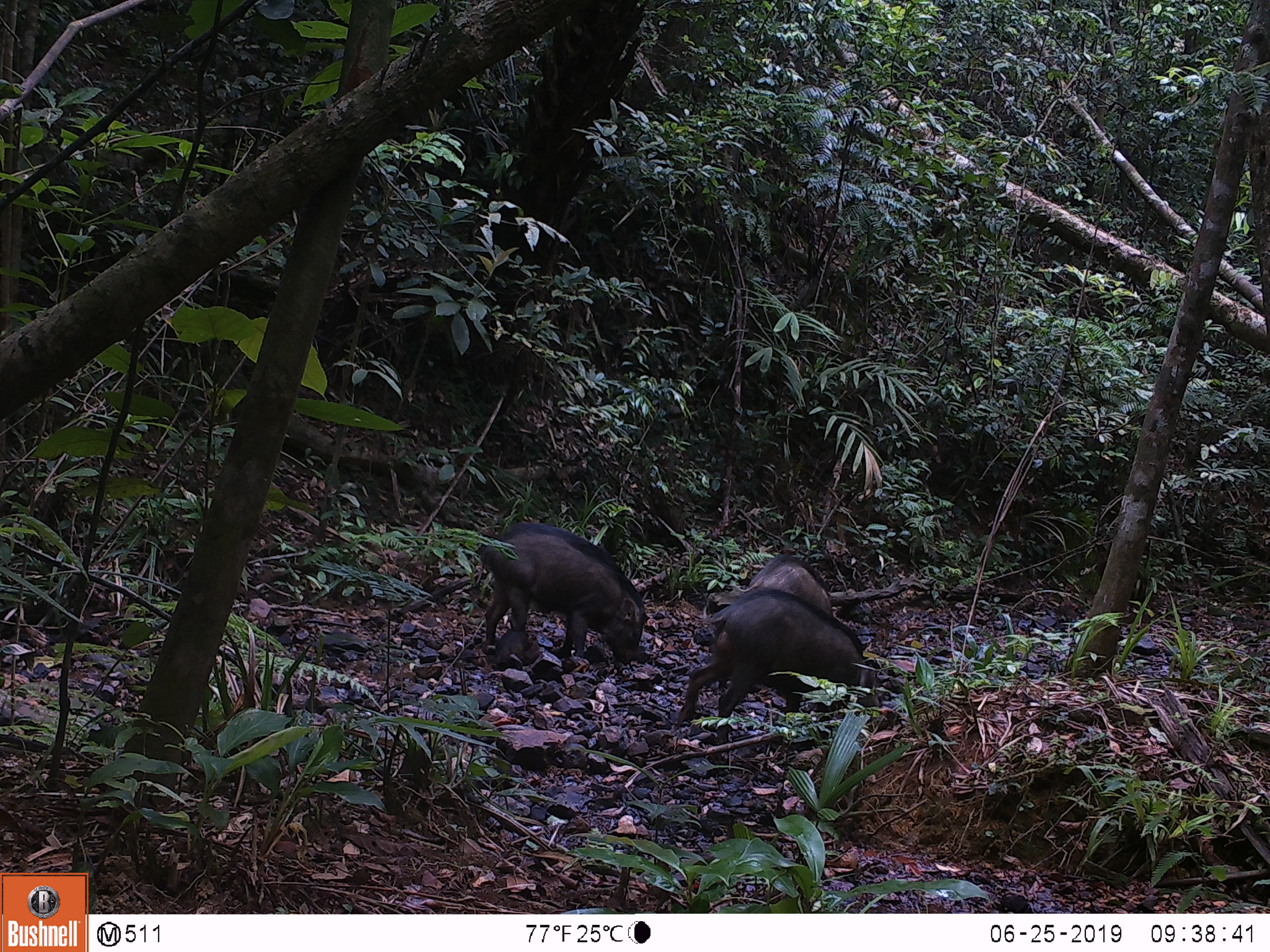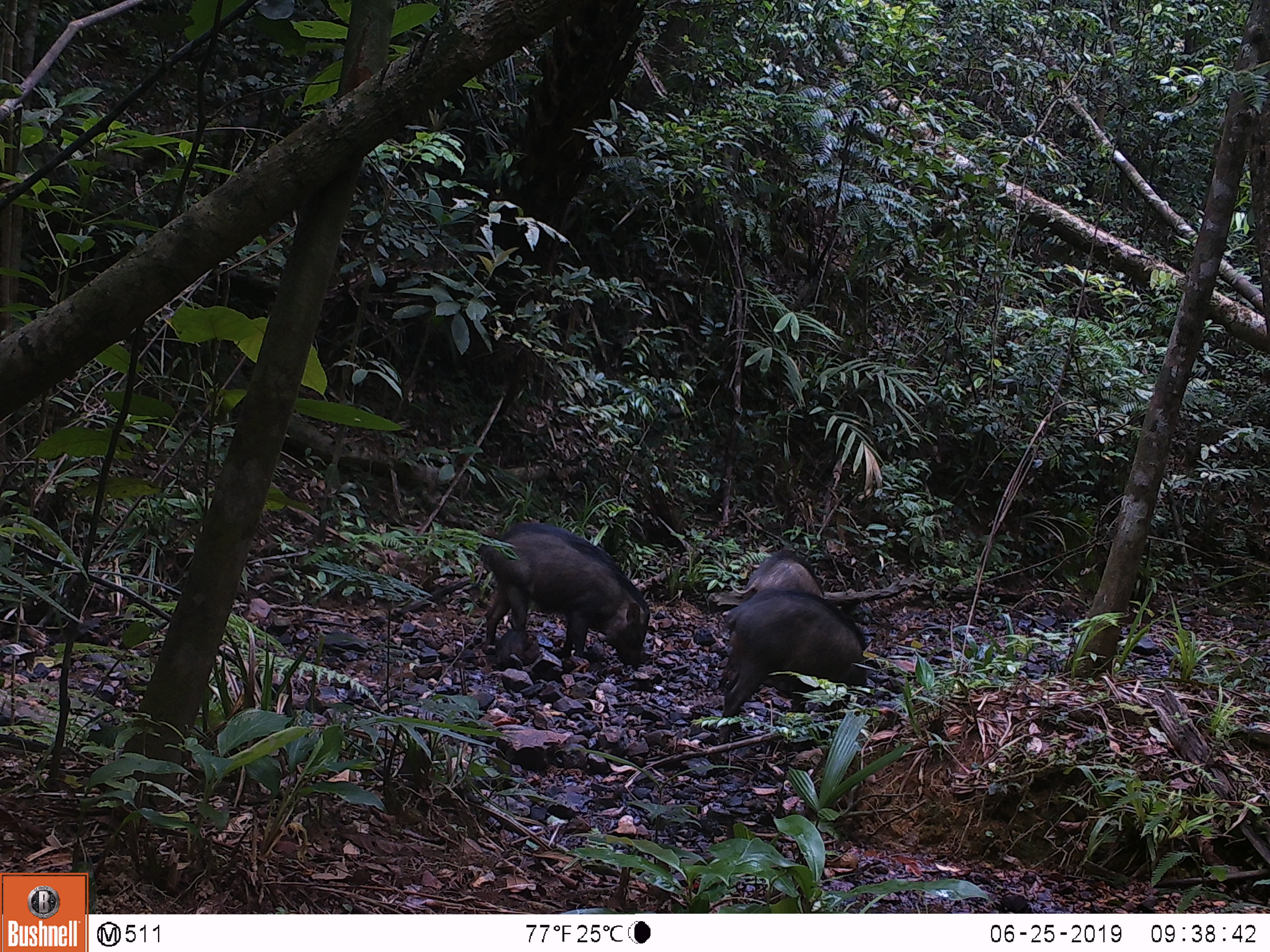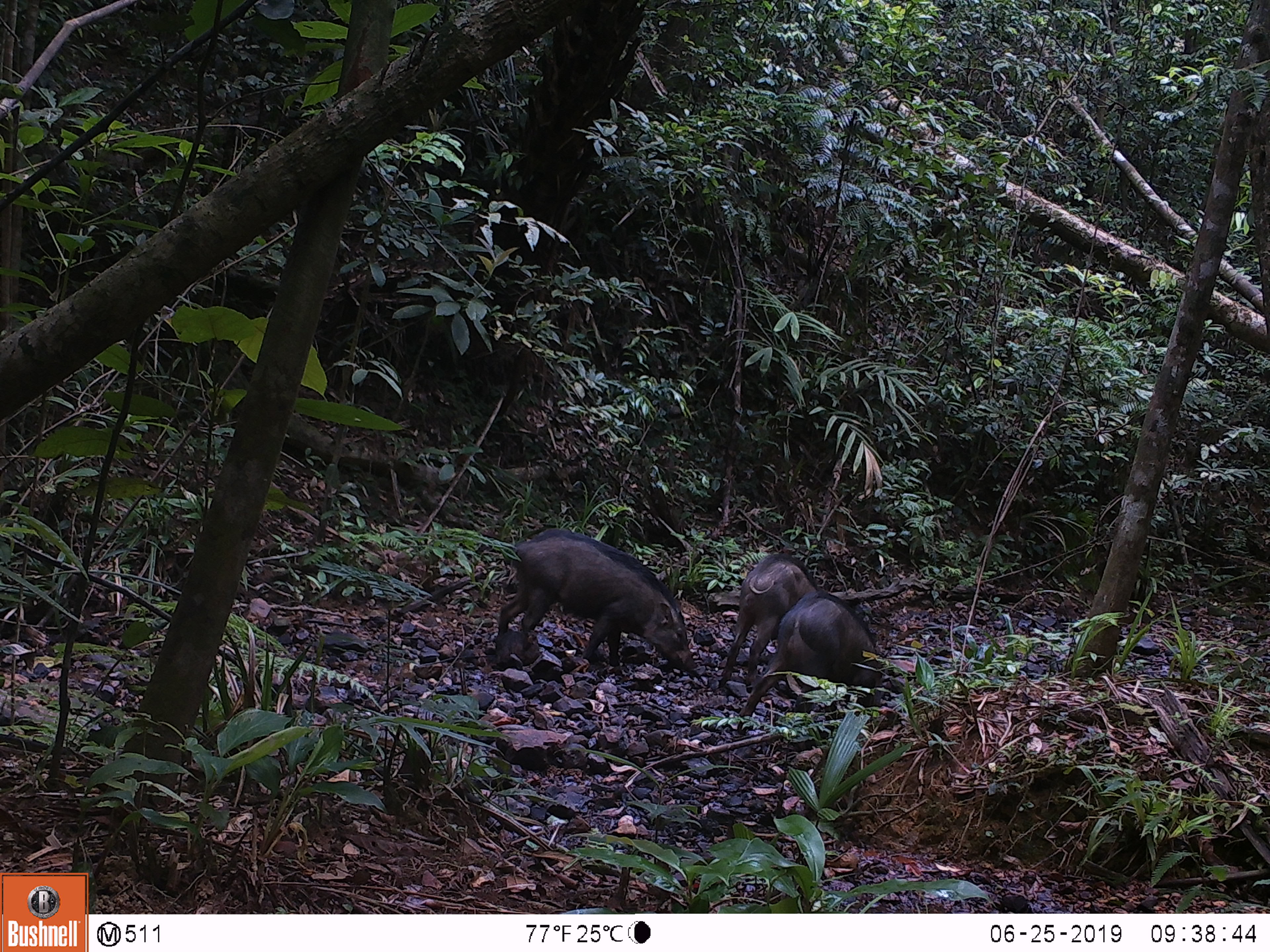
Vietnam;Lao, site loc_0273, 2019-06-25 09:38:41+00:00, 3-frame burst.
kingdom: Animalia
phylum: Chordata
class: Mammalia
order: Artiodactyla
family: Suidae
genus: Sus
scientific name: Sus scrofa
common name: eurasian wild pig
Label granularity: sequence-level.